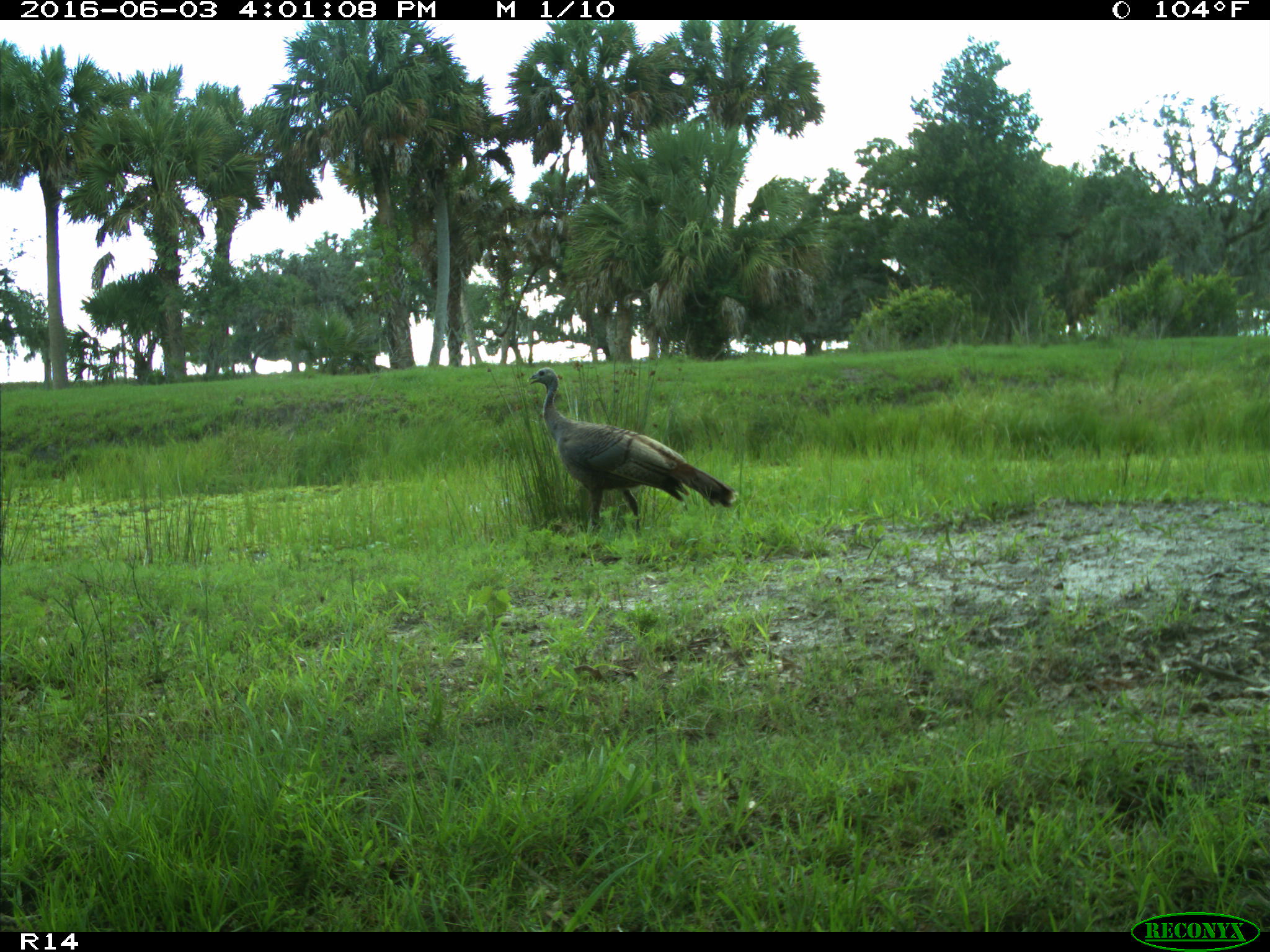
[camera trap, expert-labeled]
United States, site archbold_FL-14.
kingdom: Animalia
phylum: Chordata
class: Aves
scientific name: Aves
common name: birds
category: unidentified bird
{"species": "unidentified bird (birds) (Aves)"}